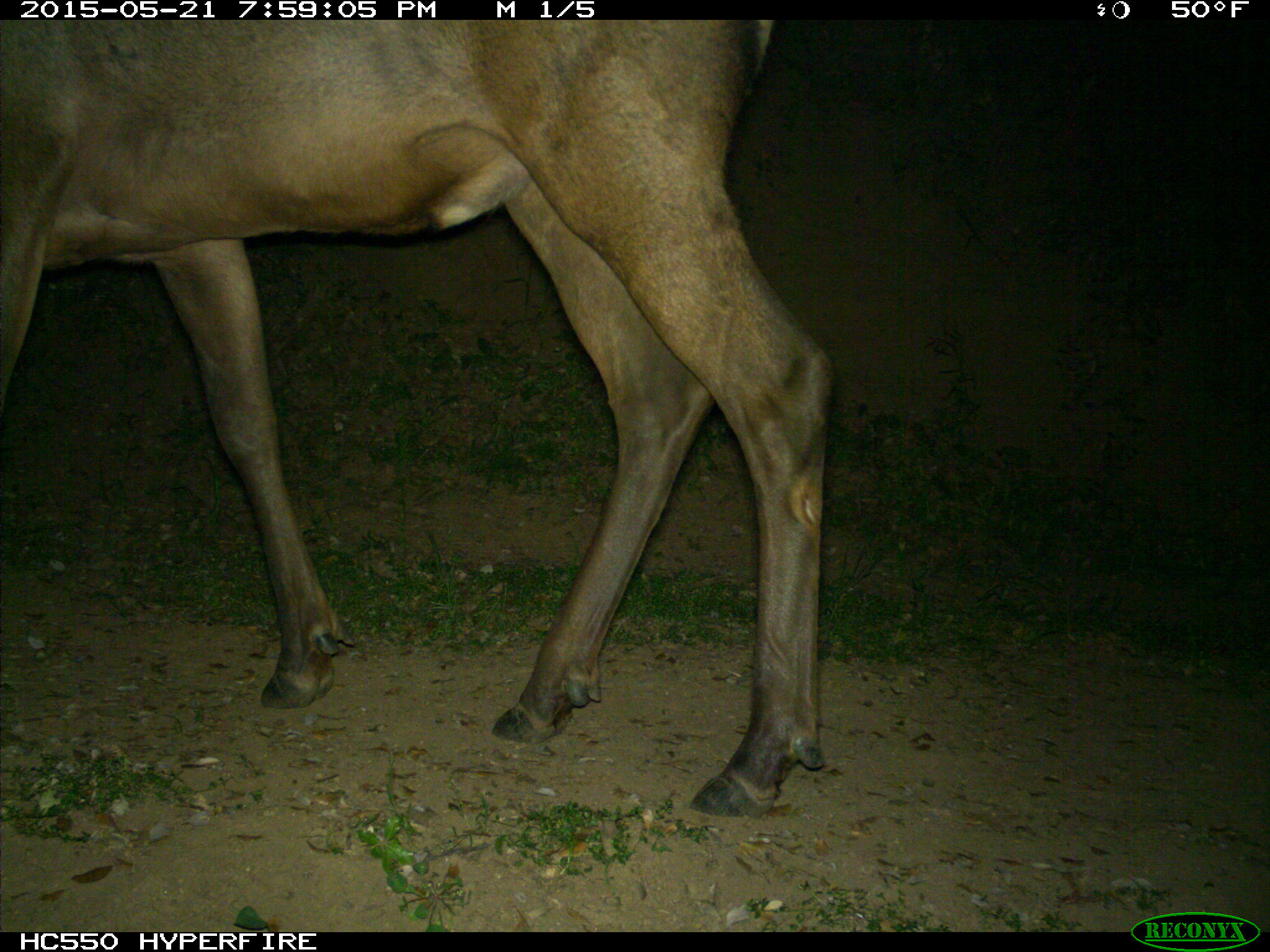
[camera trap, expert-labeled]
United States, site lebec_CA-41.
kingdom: Animalia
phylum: Chordata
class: Mammalia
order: Artiodactyla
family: Cervidae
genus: Cervus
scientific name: Cervus canadensis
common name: elk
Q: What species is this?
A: Cervus canadensis (elk).